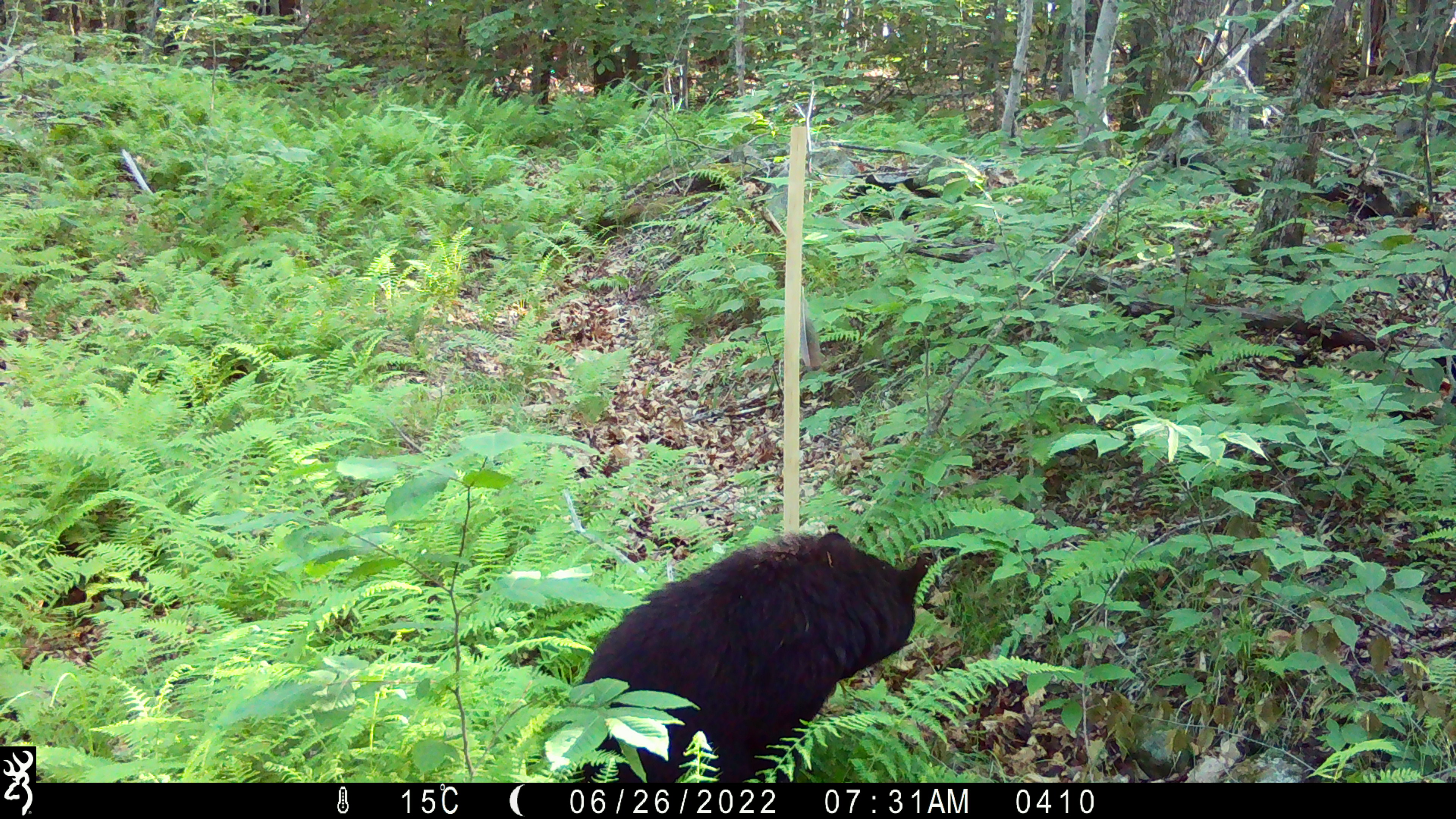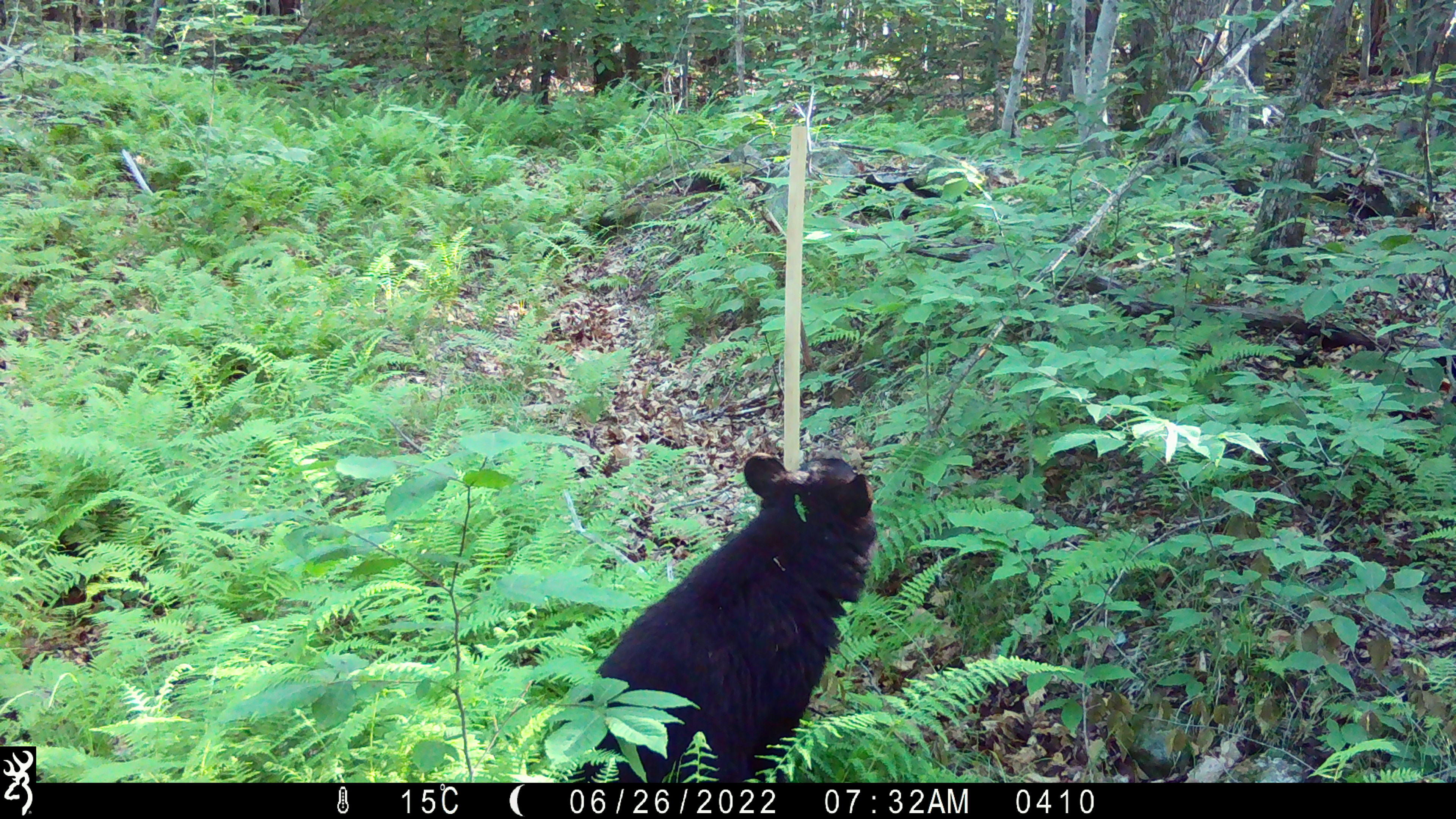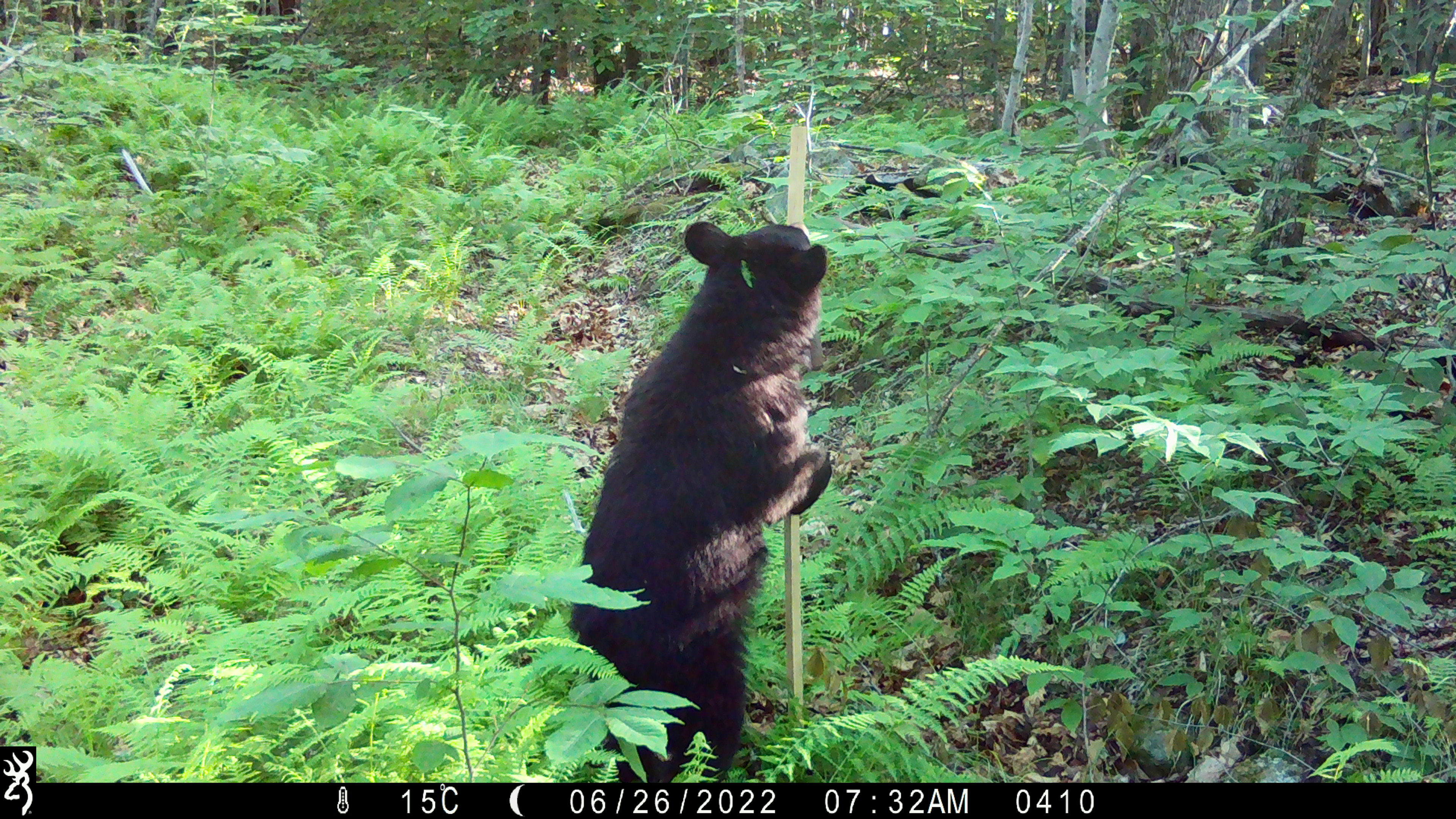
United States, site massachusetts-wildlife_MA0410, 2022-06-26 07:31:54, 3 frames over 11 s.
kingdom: Animalia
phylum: Chordata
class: Mammalia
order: Carnivora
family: Ursidae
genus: Ursus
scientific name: Ursus americanus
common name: black bear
Black bear (Ursus americanus).